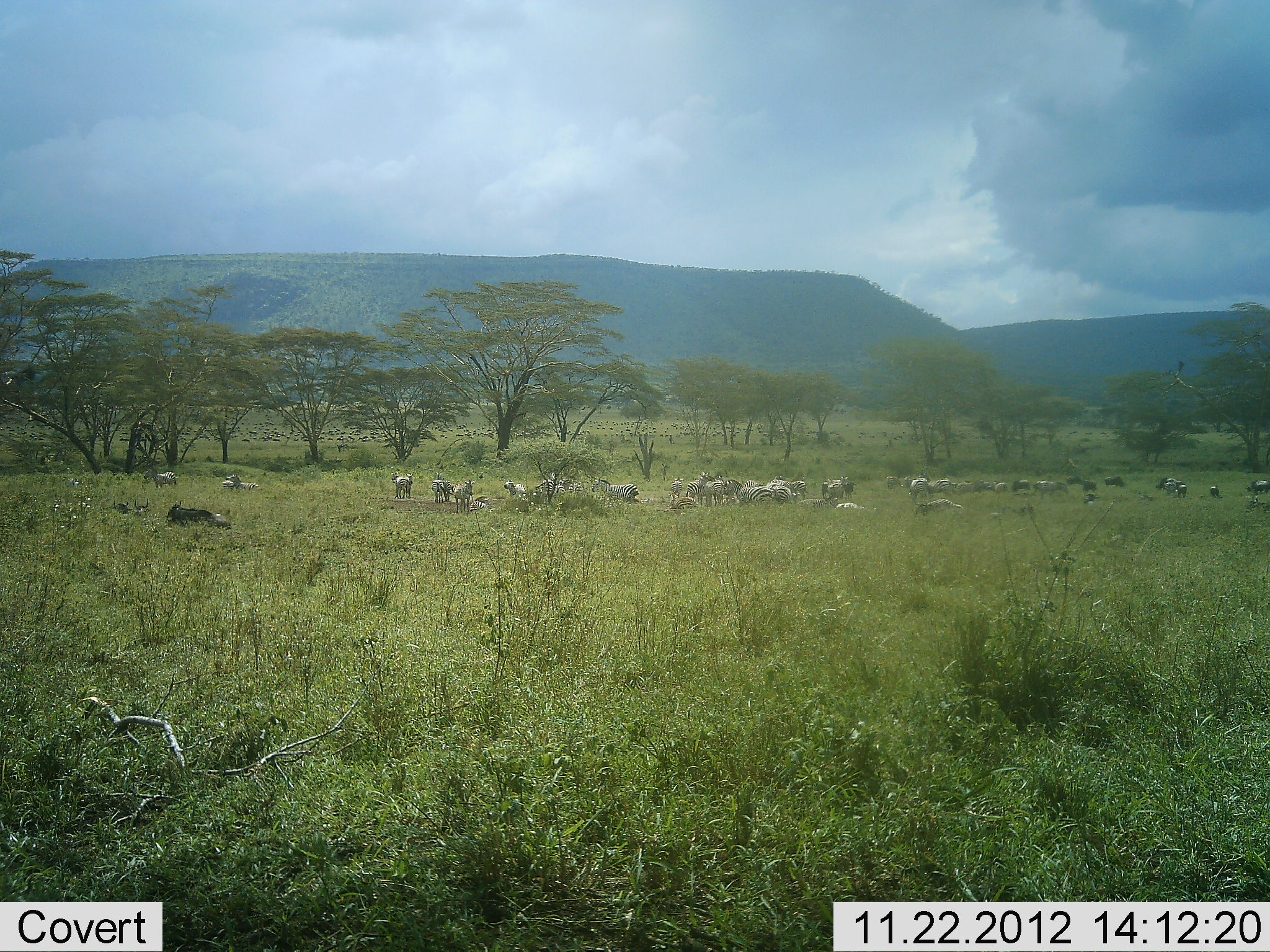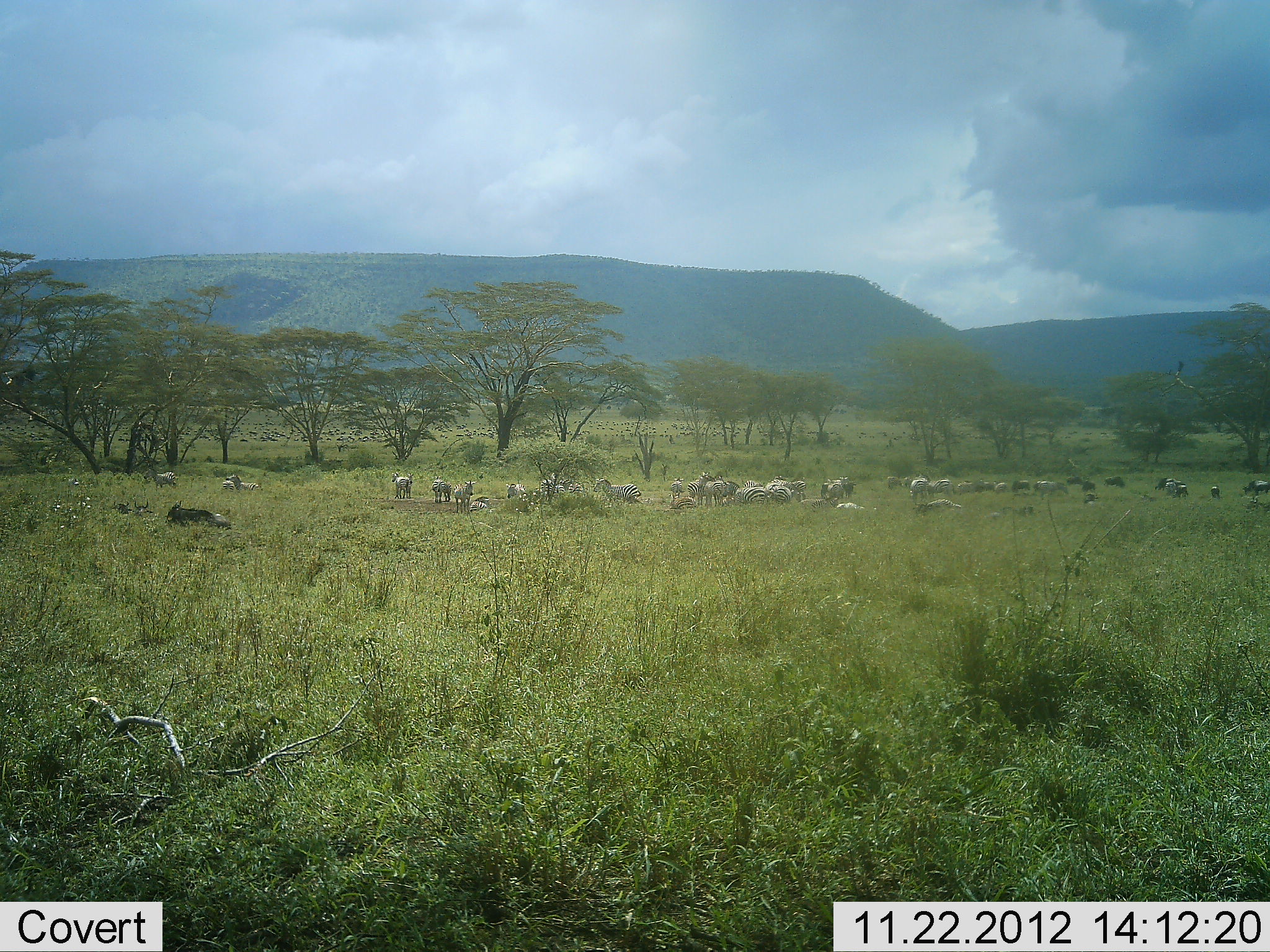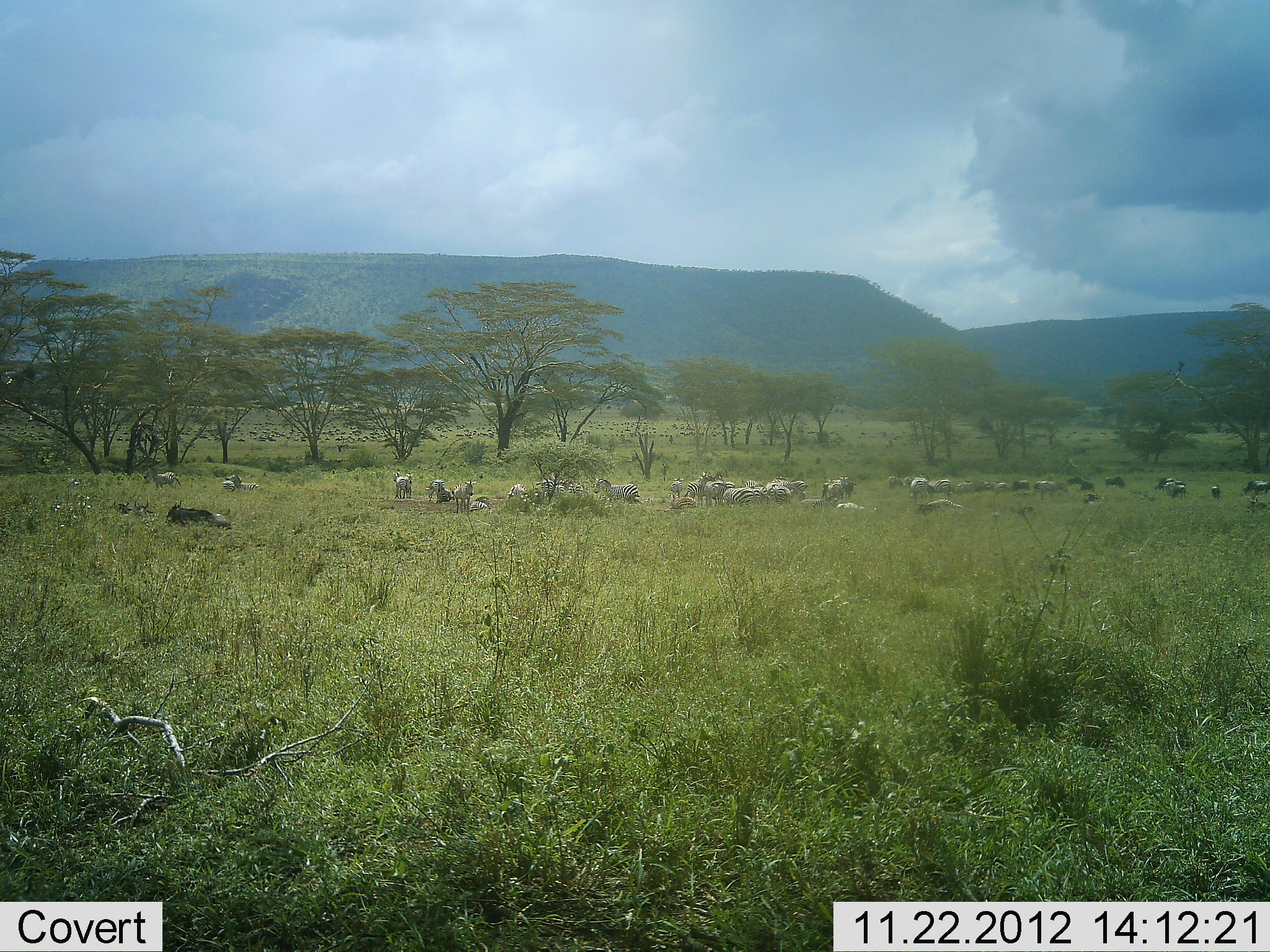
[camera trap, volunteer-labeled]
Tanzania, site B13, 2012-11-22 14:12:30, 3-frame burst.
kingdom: Animalia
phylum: Chordata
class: Mammalia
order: Artiodactyla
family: Bovidae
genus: Connochaetes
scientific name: Connochaetes taurinus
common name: blue wildebeest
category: wildebeest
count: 7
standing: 45%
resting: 82%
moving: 9%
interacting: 0%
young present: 0%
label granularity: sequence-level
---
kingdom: Animalia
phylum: Chordata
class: Mammalia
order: Perissodactyla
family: Equidae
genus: Equus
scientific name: Equus quagga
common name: plains zebra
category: zebra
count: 11-50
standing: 93%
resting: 50%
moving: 36%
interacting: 7%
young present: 0%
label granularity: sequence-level